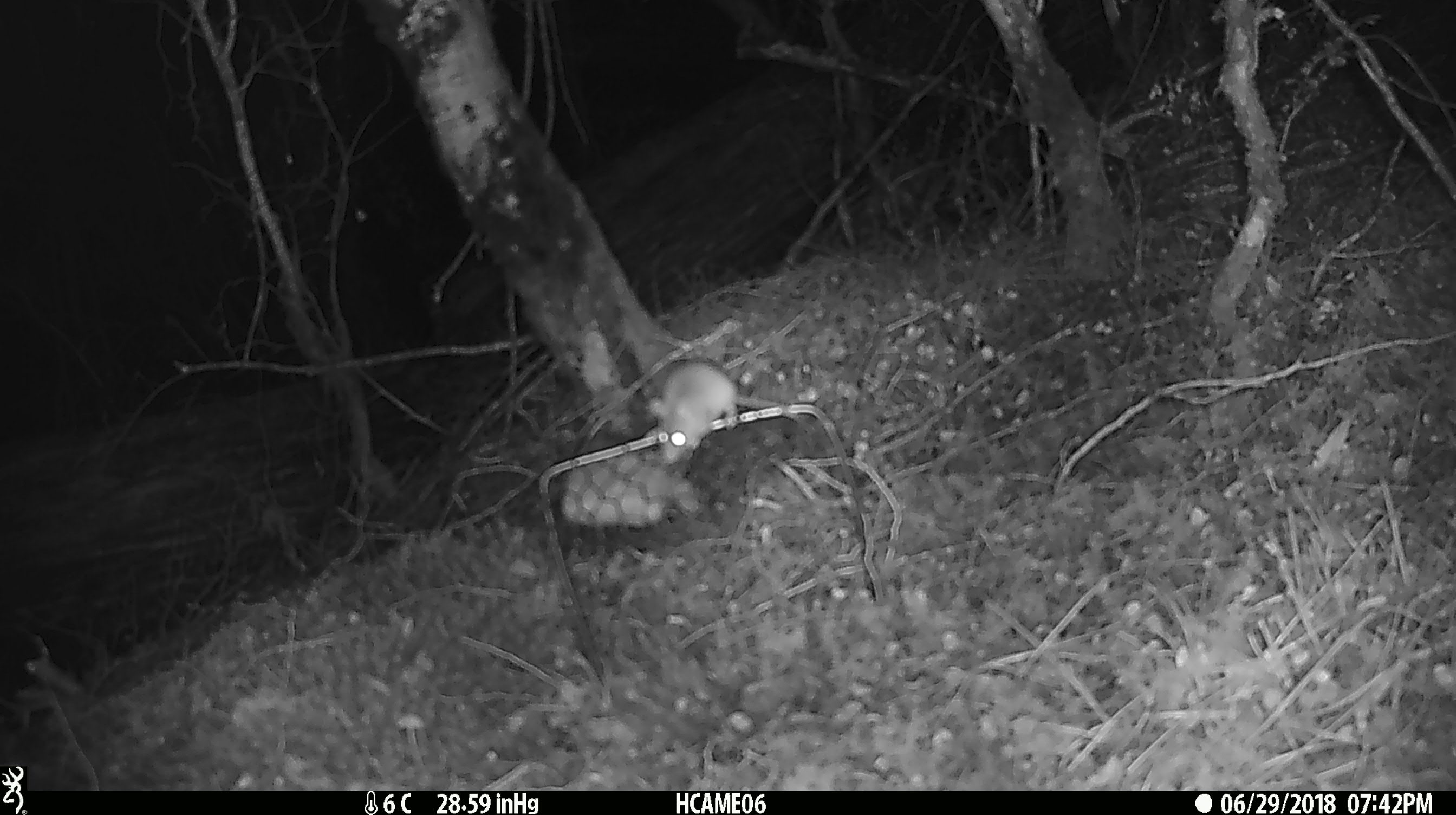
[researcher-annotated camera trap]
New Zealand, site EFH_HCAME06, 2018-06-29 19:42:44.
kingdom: Animalia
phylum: Chordata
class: Mammalia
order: Rodentia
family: Muridae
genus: Mus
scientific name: Mus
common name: mouse